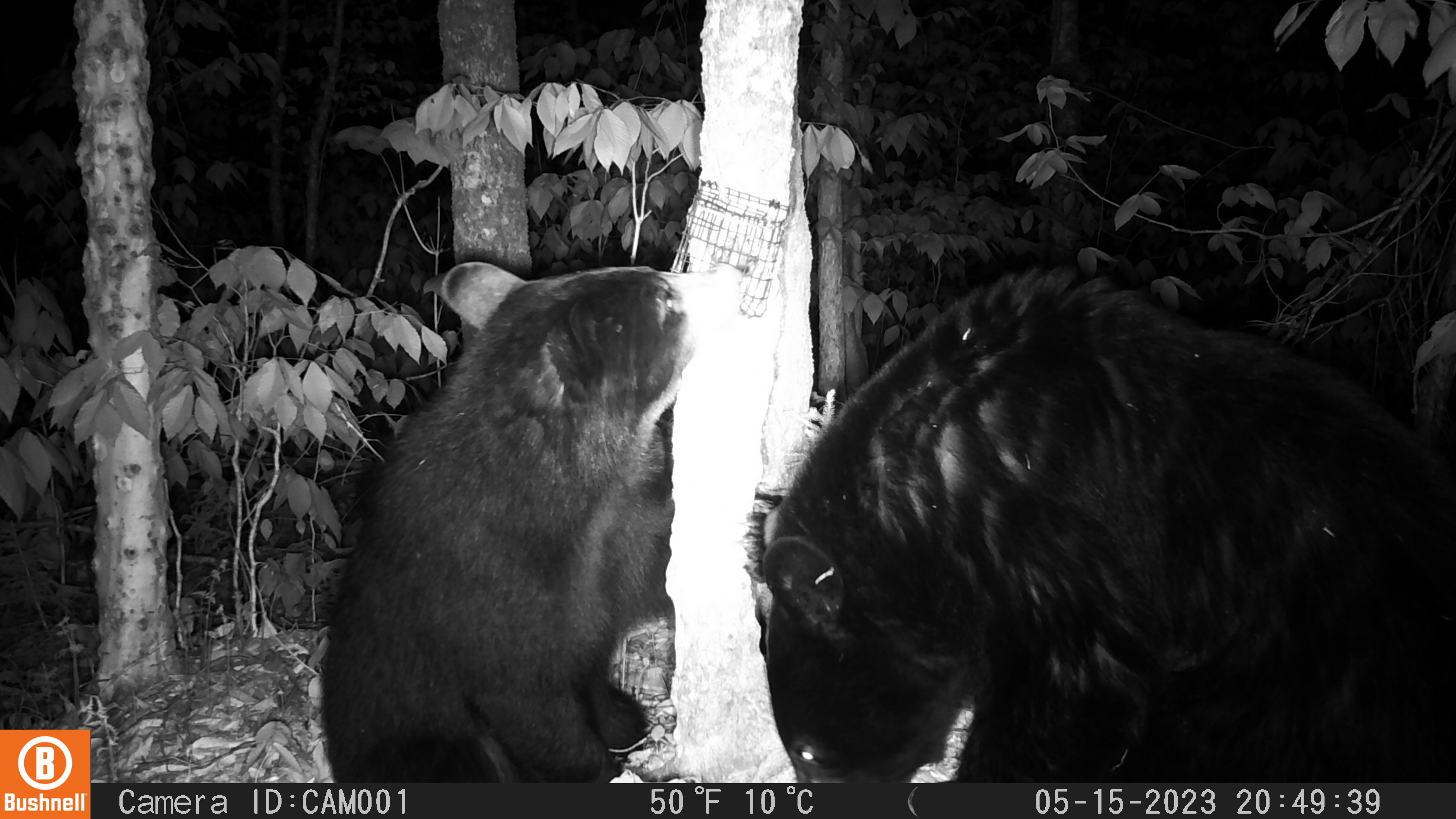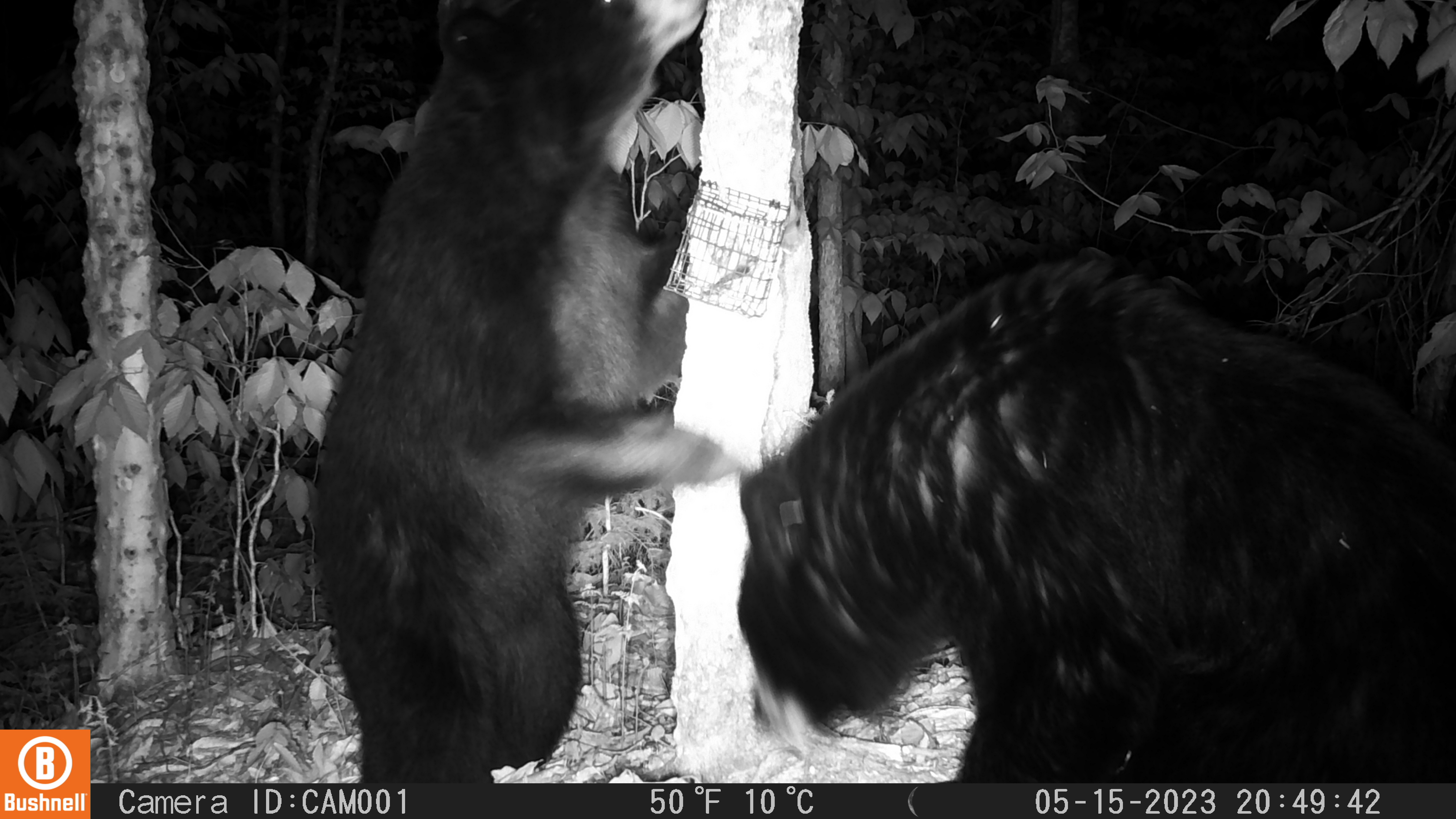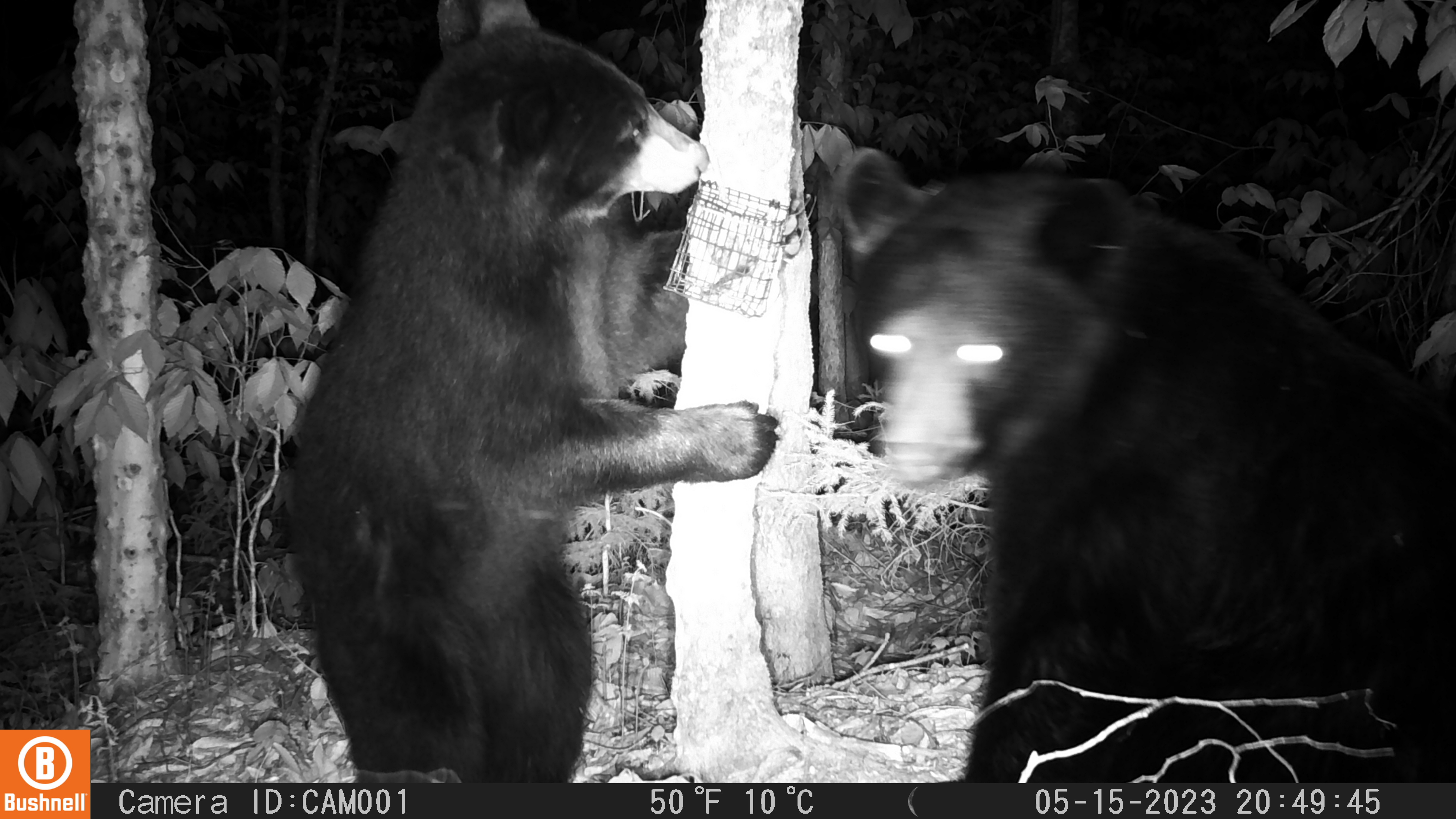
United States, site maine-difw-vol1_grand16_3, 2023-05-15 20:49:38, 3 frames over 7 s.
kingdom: Animalia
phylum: Chordata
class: Mammalia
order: Carnivora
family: Ursidae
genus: Ursus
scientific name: Ursus americanus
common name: black bear